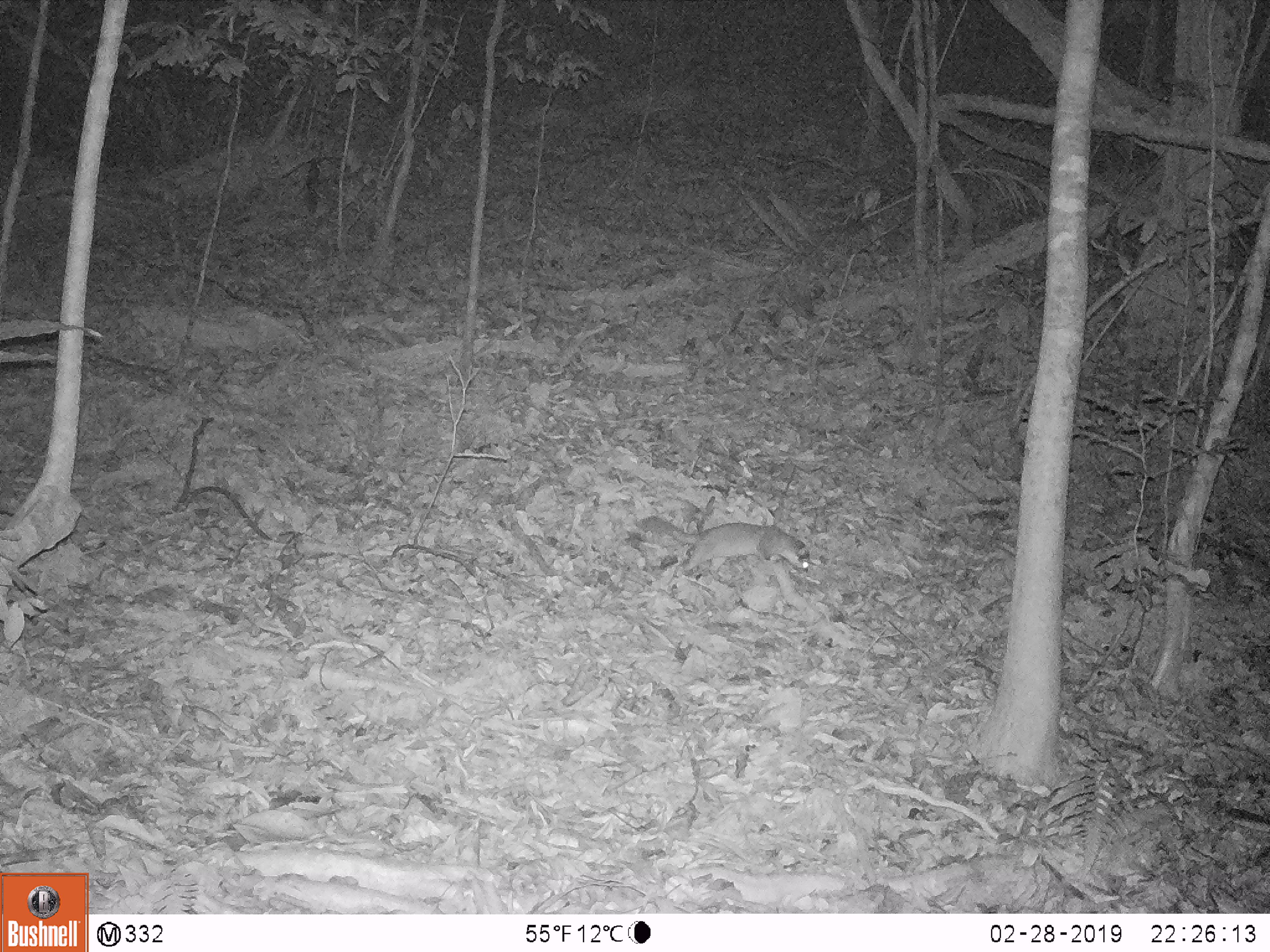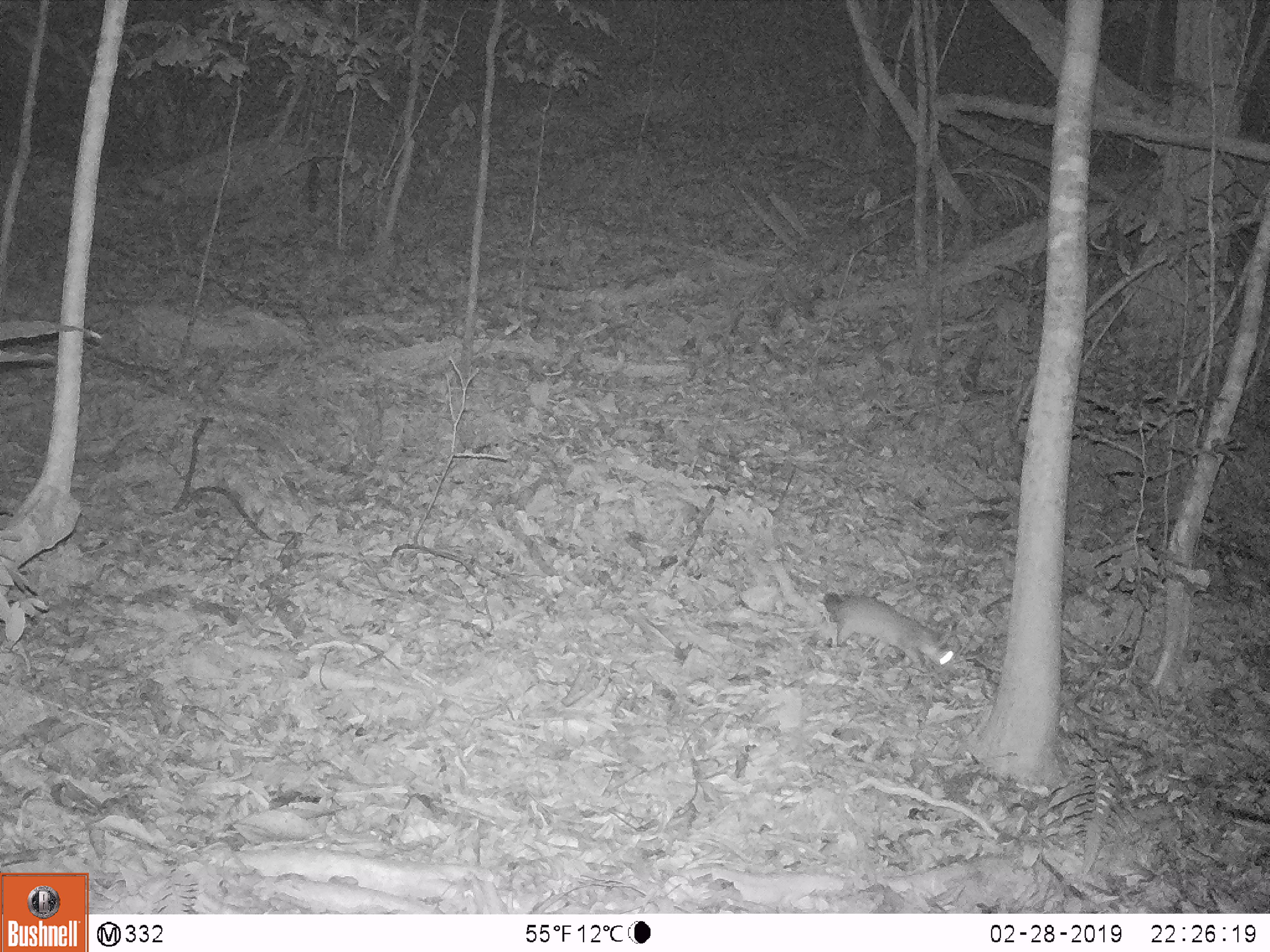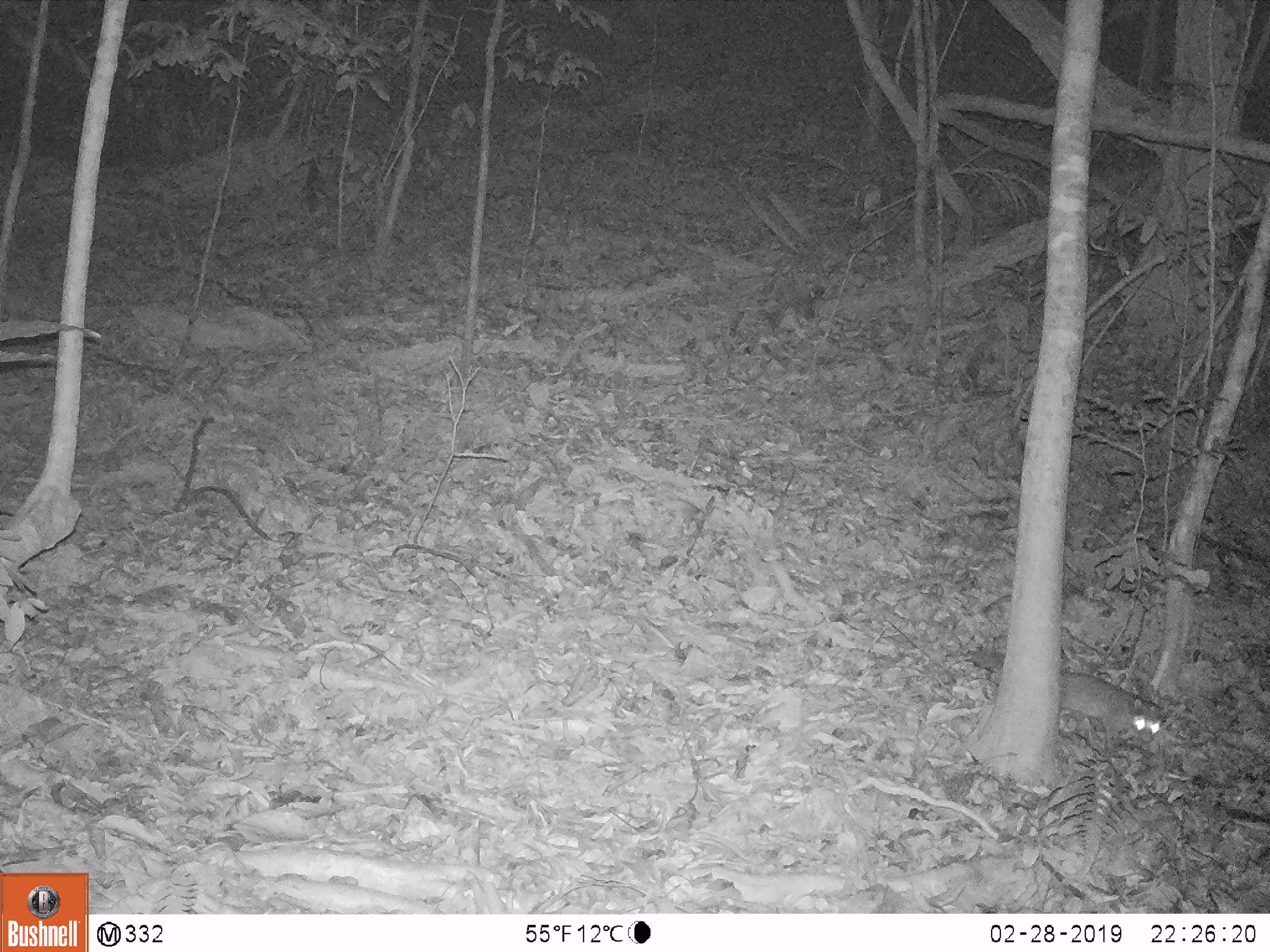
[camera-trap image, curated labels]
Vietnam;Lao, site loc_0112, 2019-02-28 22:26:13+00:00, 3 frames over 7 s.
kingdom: Animalia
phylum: Chordata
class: Mammalia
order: Carnivora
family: Mustelidae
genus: Melogale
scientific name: Melogale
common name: ferret badger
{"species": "ferret badger (Melogale)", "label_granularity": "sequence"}